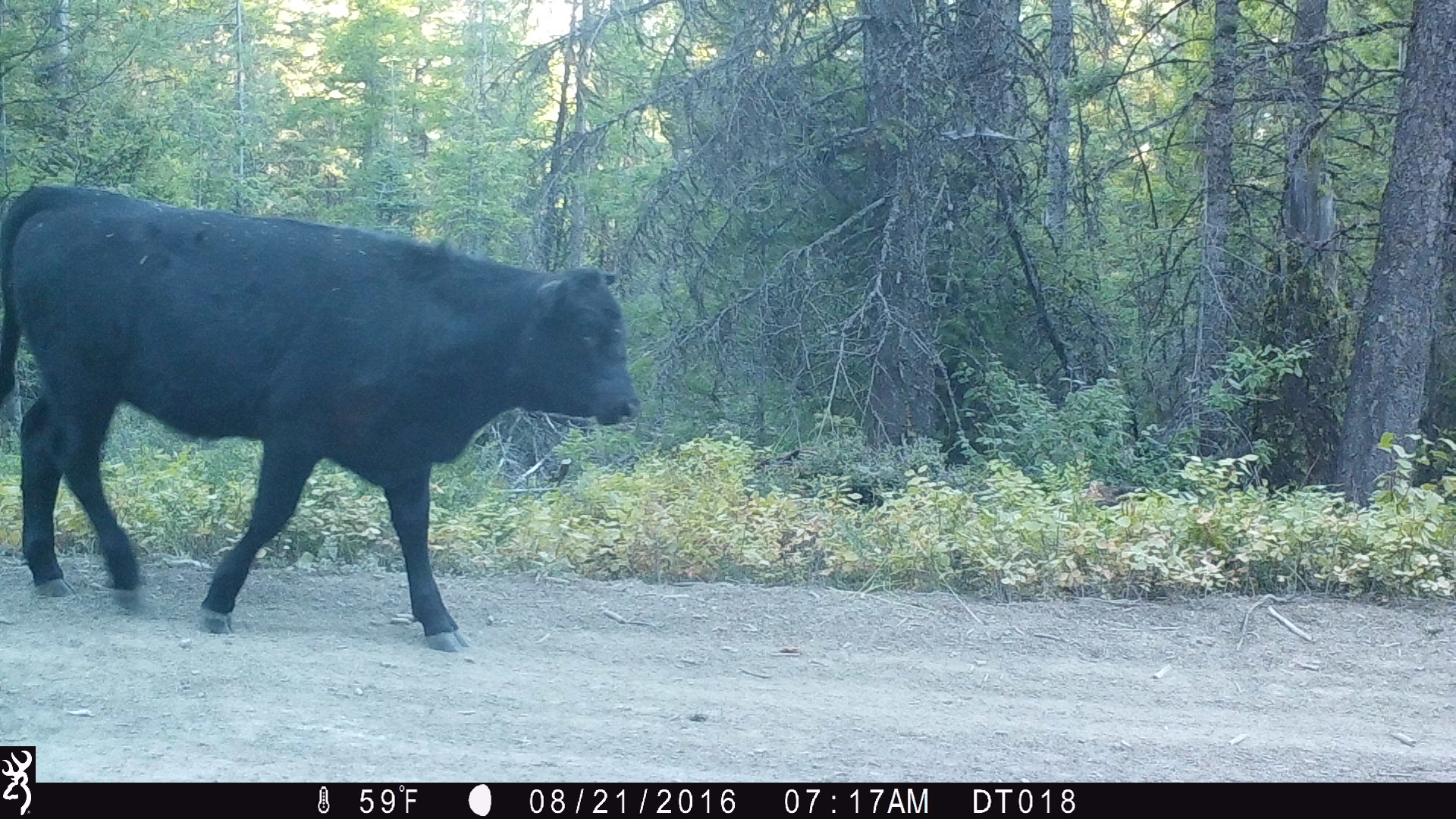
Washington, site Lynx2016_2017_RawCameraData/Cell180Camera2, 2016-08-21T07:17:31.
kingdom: Animalia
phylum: Chordata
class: Mammalia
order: Artiodactyla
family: Bovidae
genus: Bos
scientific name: Bos taurus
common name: domestic cattle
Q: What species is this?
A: Domestic cattle (Bos taurus).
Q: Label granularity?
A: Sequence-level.